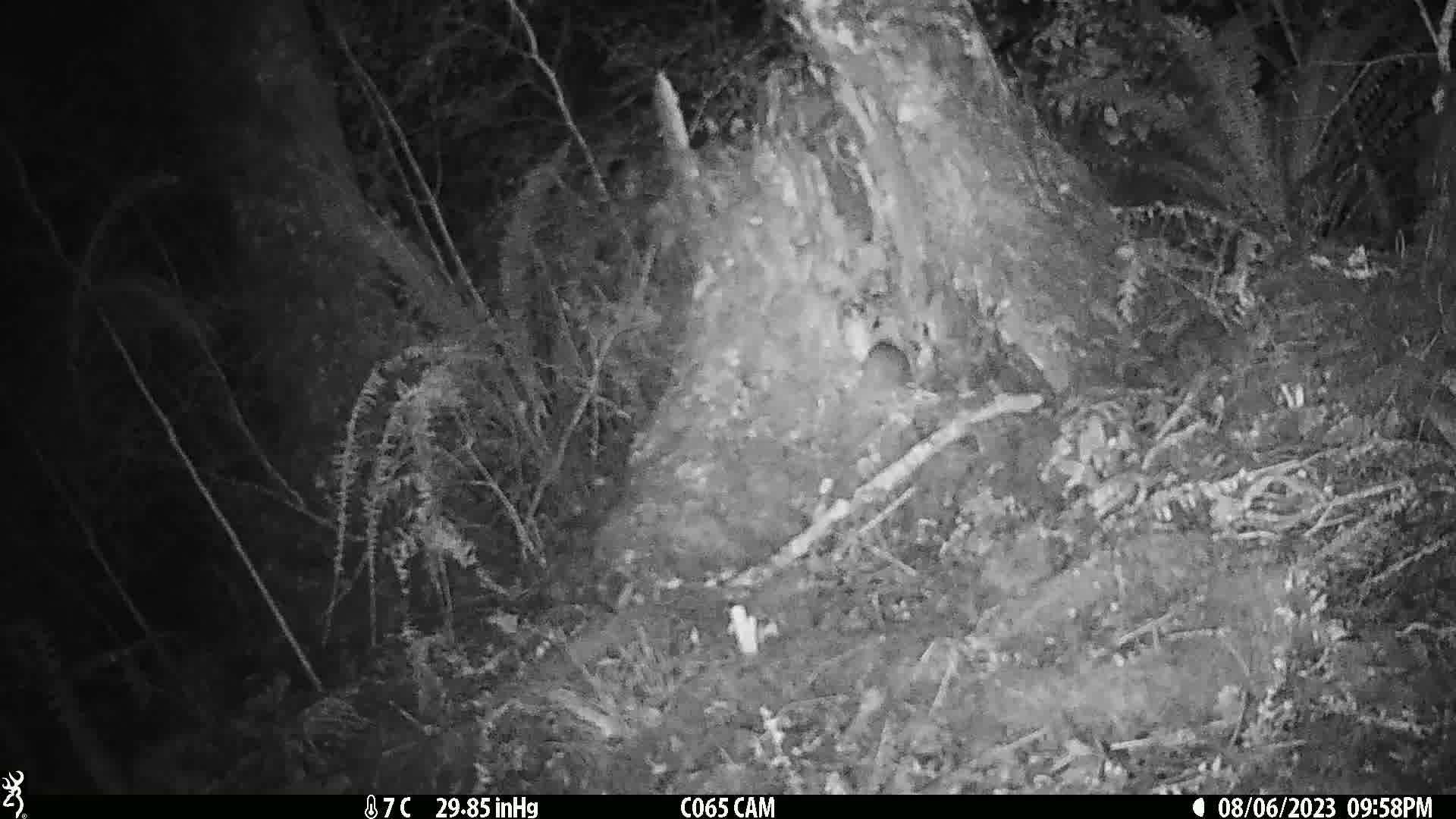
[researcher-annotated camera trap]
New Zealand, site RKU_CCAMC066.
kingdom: Animalia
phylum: Chordata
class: Mammalia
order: Rodentia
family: Muridae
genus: Rattus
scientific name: Rattus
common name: rat